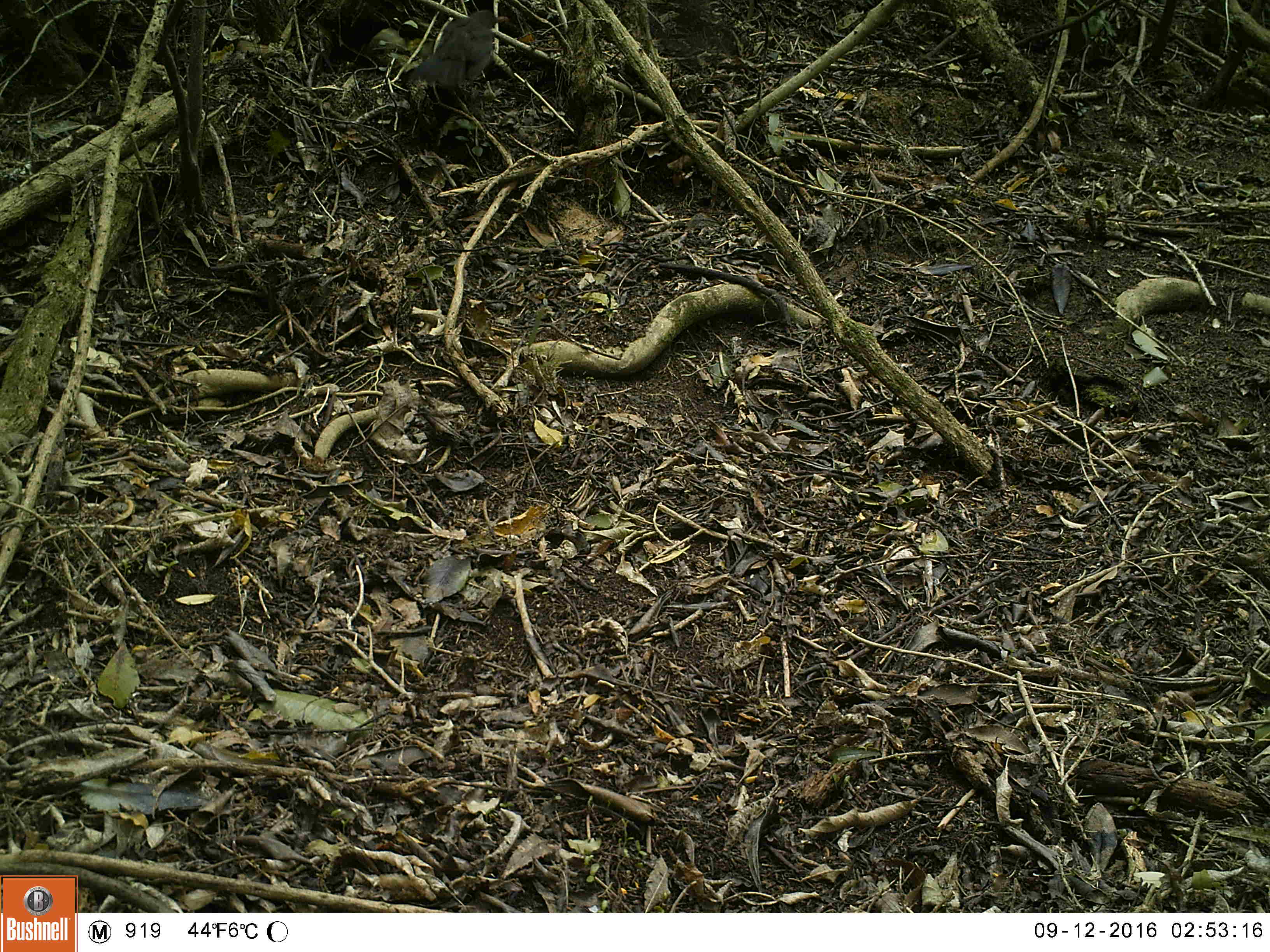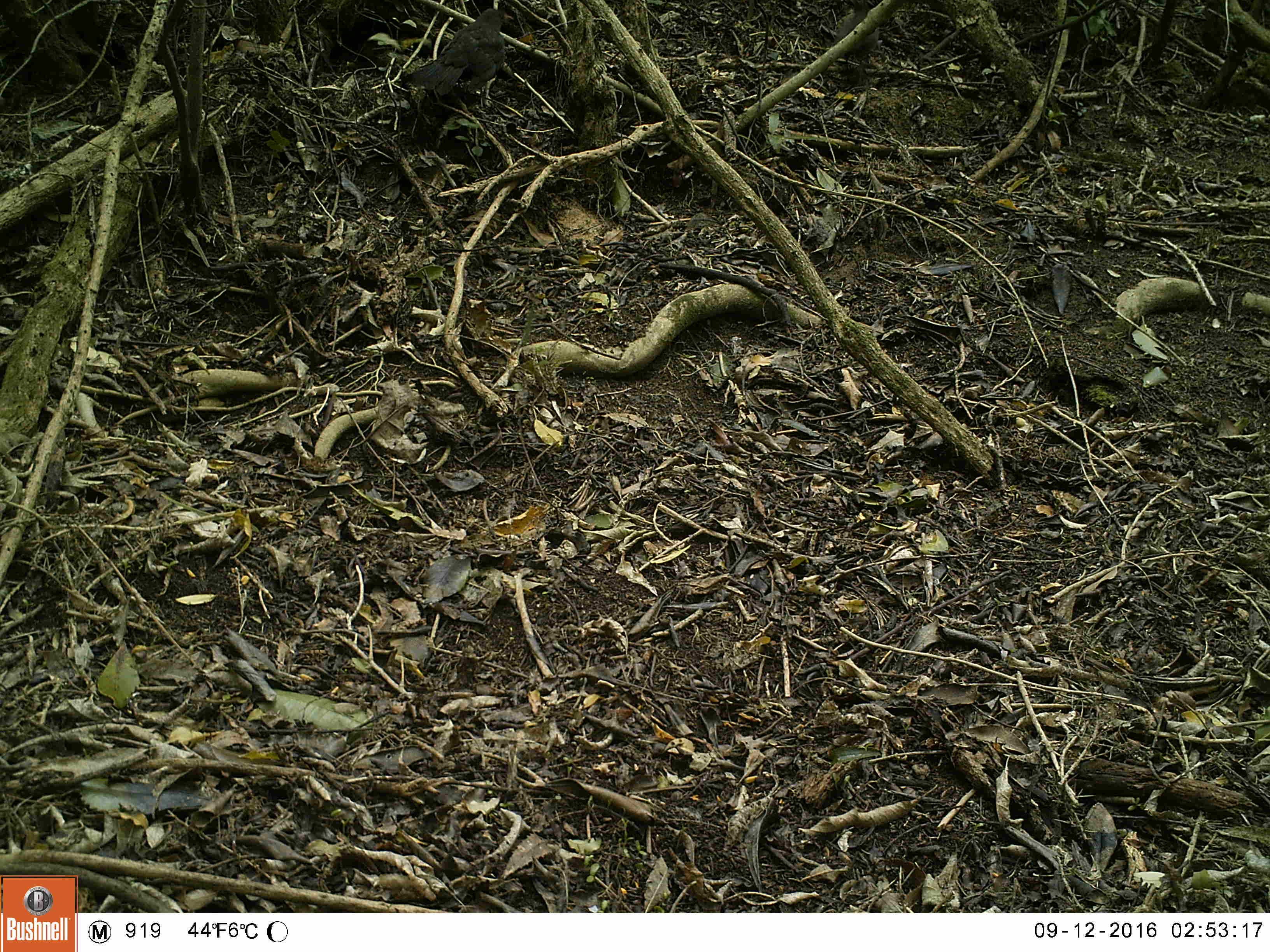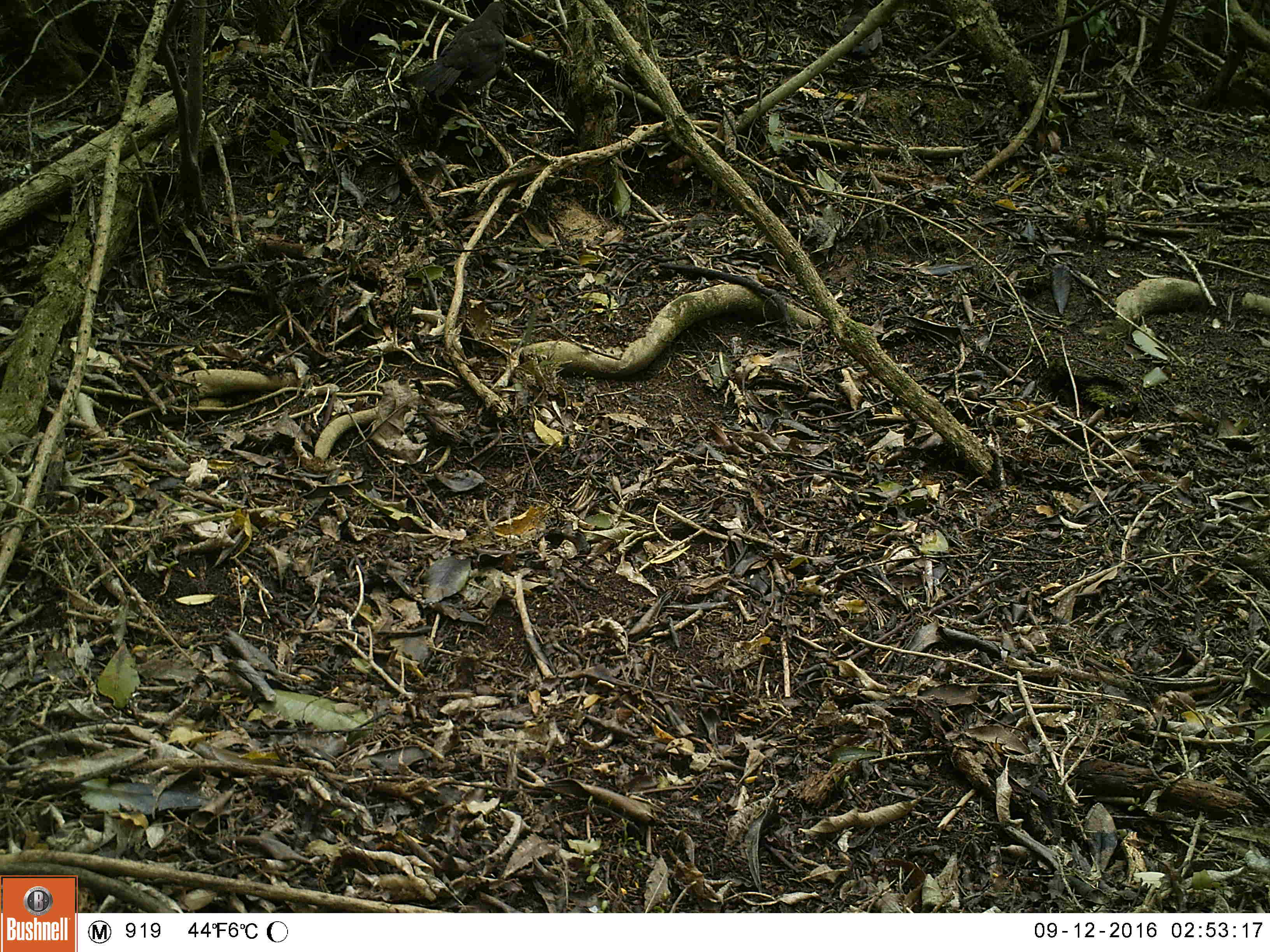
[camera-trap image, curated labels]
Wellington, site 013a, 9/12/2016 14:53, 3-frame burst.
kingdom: Animalia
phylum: Chordata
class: Aves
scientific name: Aves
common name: bird